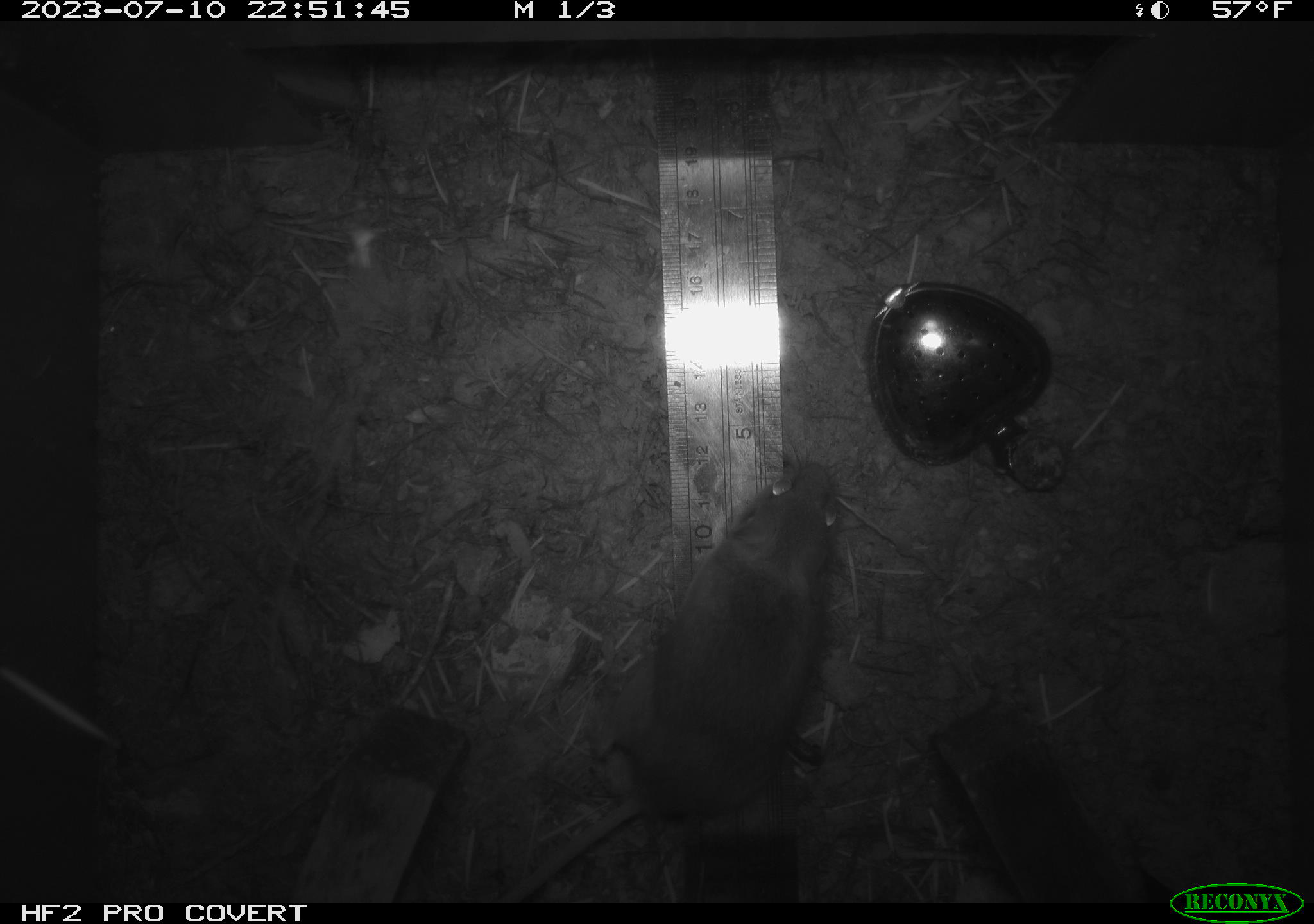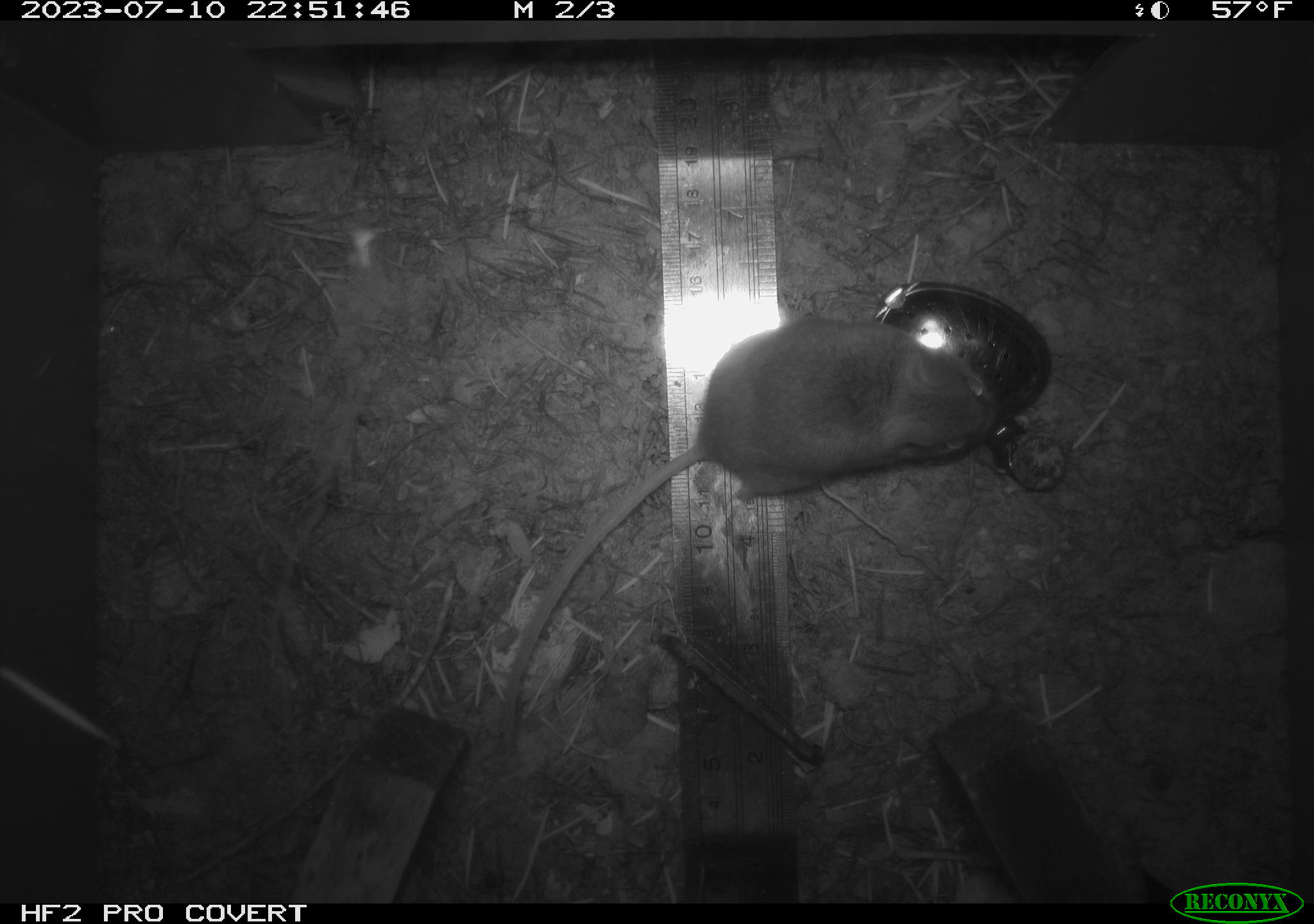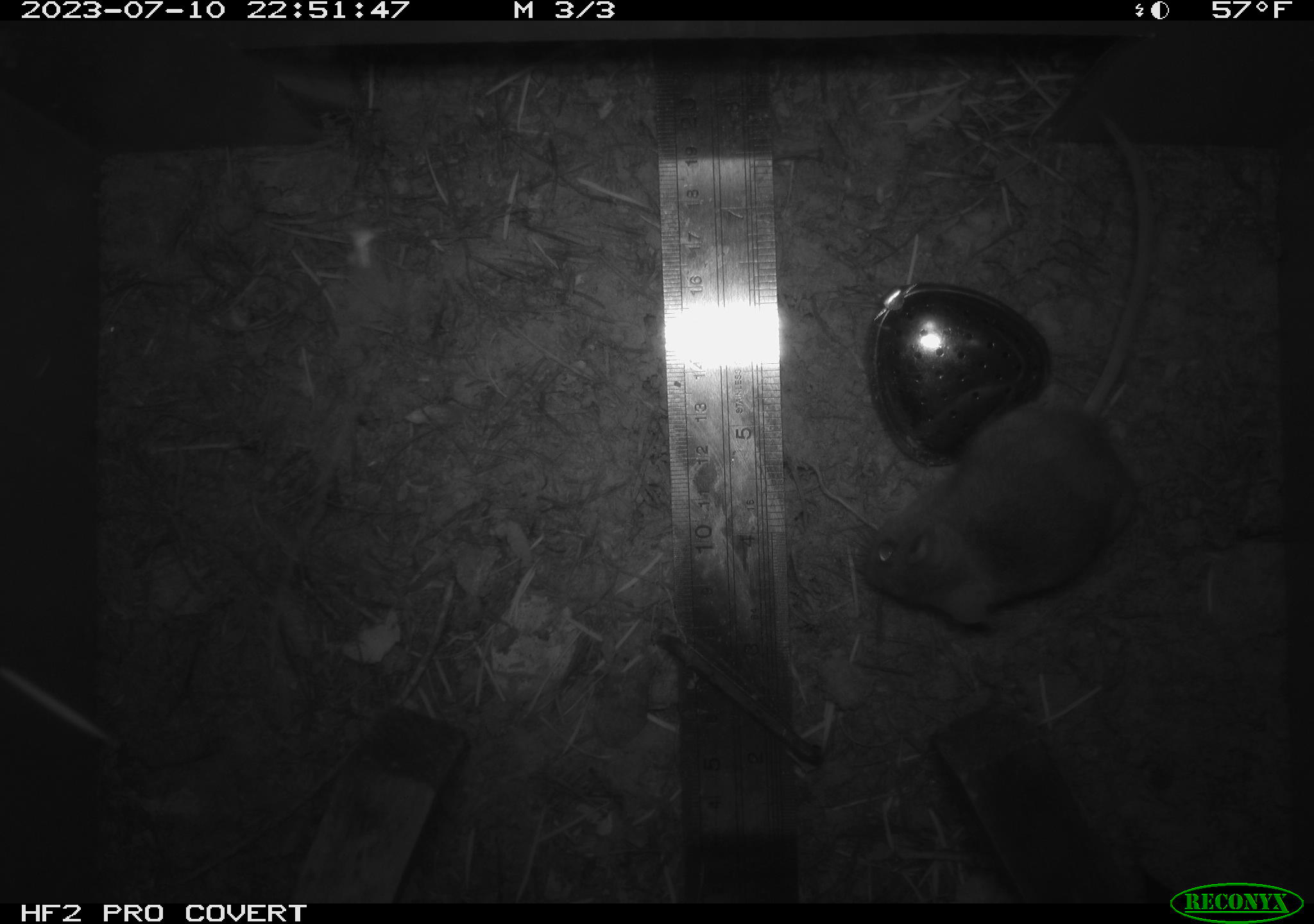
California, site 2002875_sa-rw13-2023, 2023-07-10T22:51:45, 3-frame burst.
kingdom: Animalia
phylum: Chordata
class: Mammalia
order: Rodentia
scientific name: Rodentia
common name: mouse species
Mouse species (Rodentia).